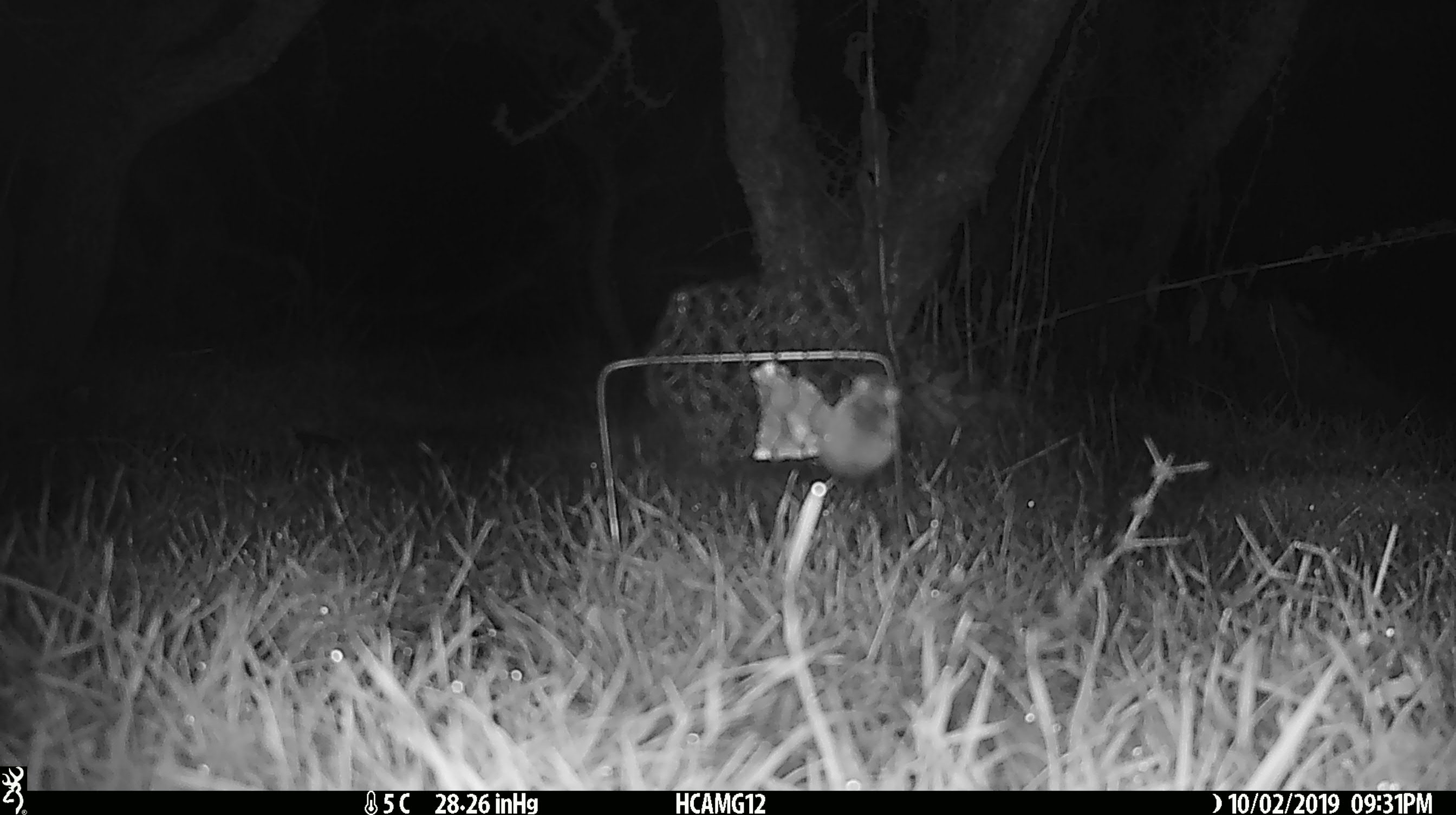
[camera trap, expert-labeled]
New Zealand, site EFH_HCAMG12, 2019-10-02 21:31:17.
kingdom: Animalia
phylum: Chordata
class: Mammalia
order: Rodentia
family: Muridae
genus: Mus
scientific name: Mus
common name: mouse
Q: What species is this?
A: Mouse (Mus).